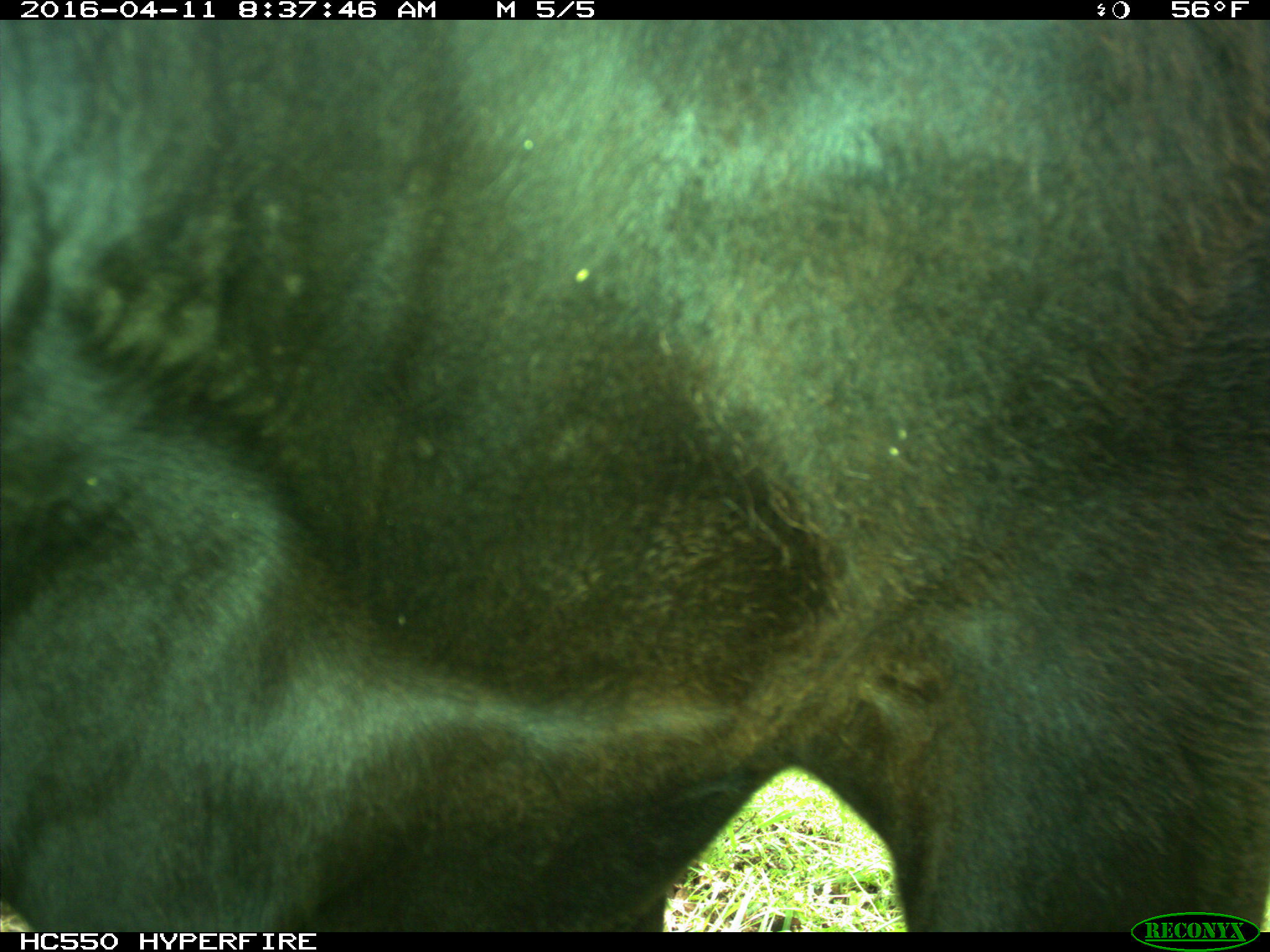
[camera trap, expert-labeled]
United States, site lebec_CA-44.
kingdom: Animalia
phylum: Chordata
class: Mammalia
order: Artiodactyla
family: Bovidae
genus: Bos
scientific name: Bos taurus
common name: domestic cow